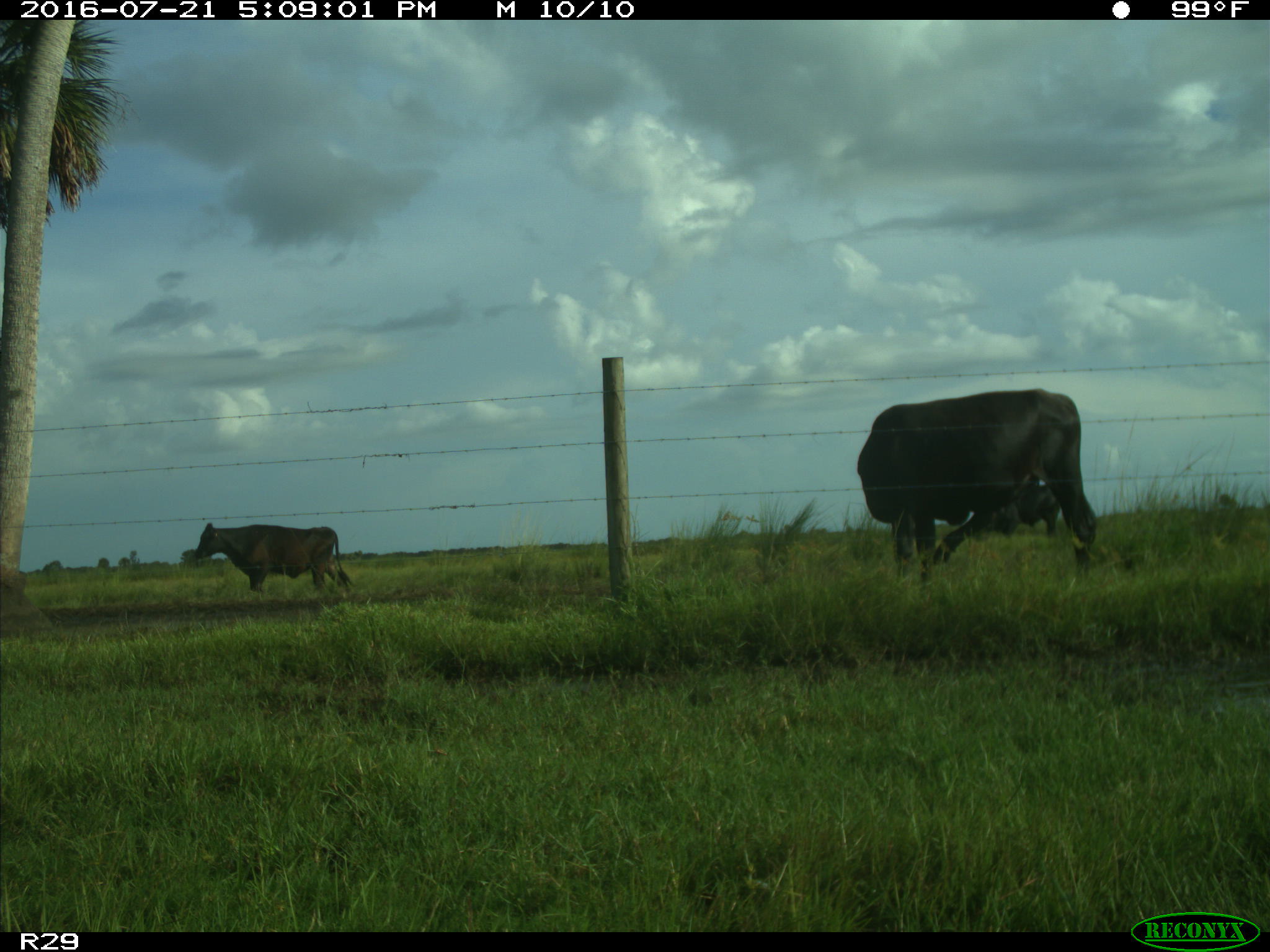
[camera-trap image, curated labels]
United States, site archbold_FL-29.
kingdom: Animalia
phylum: Chordata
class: Mammalia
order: Artiodactyla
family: Bovidae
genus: Bos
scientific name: Bos taurus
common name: domestic cow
Bos taurus (domestic cow).